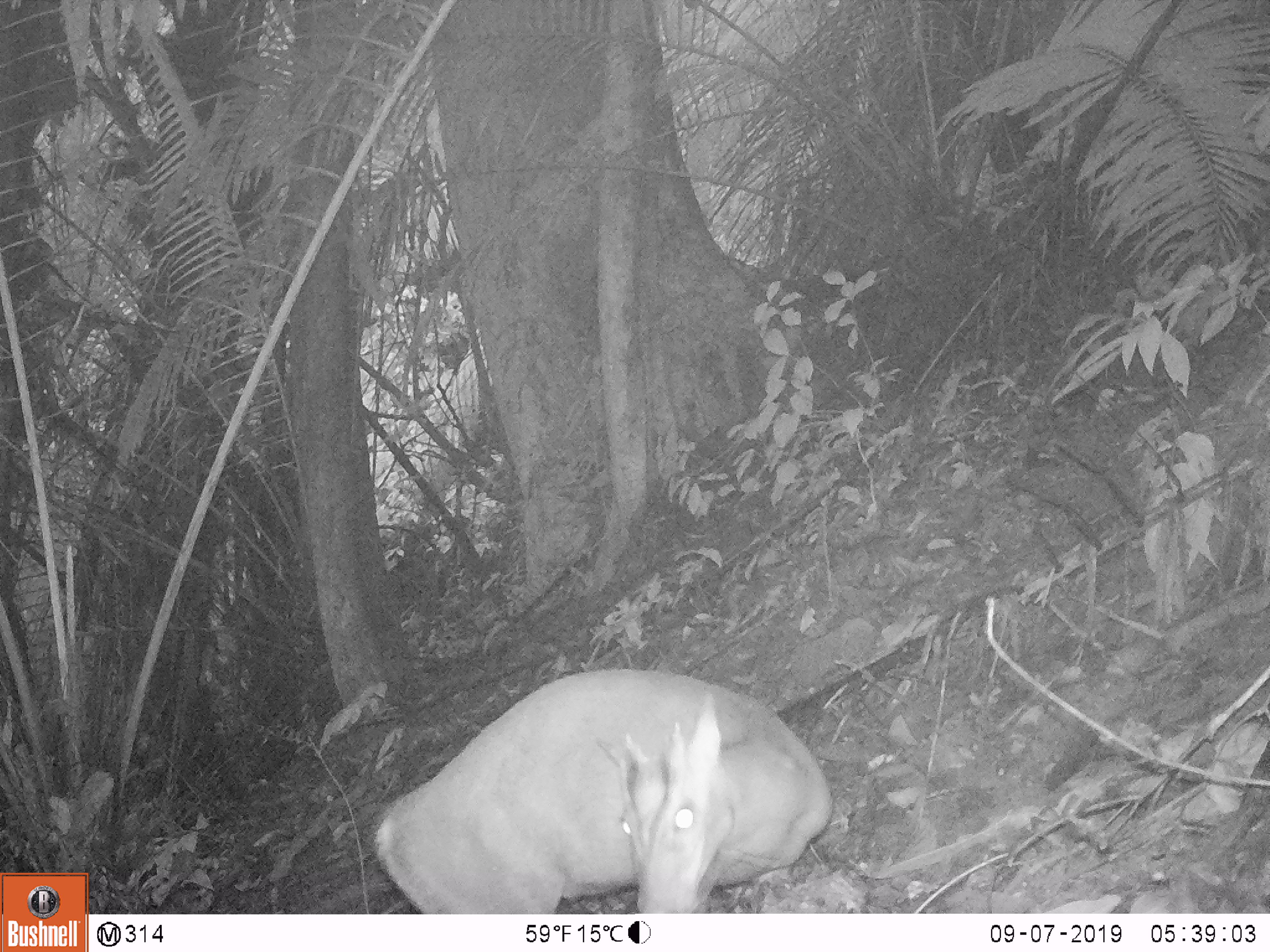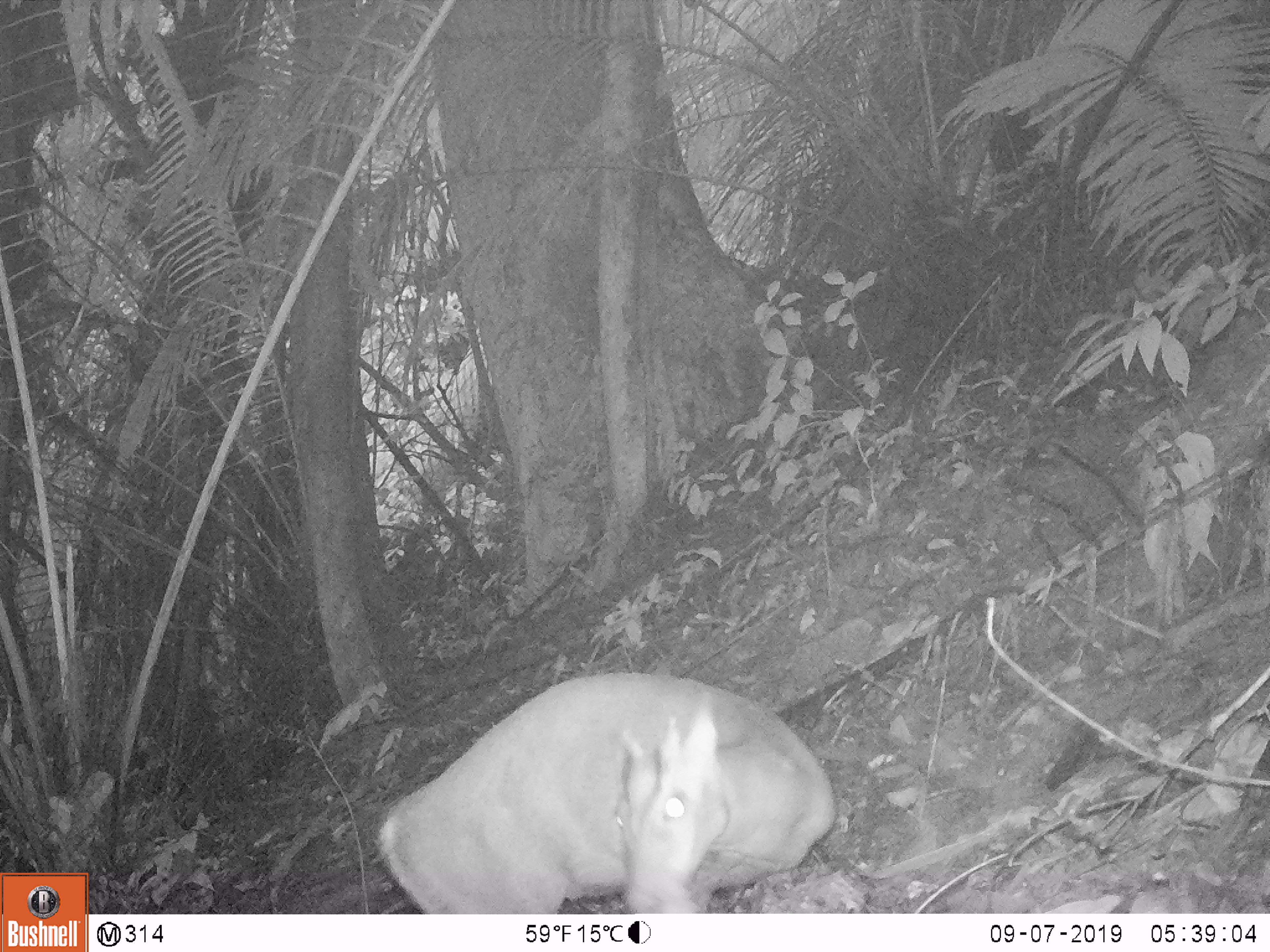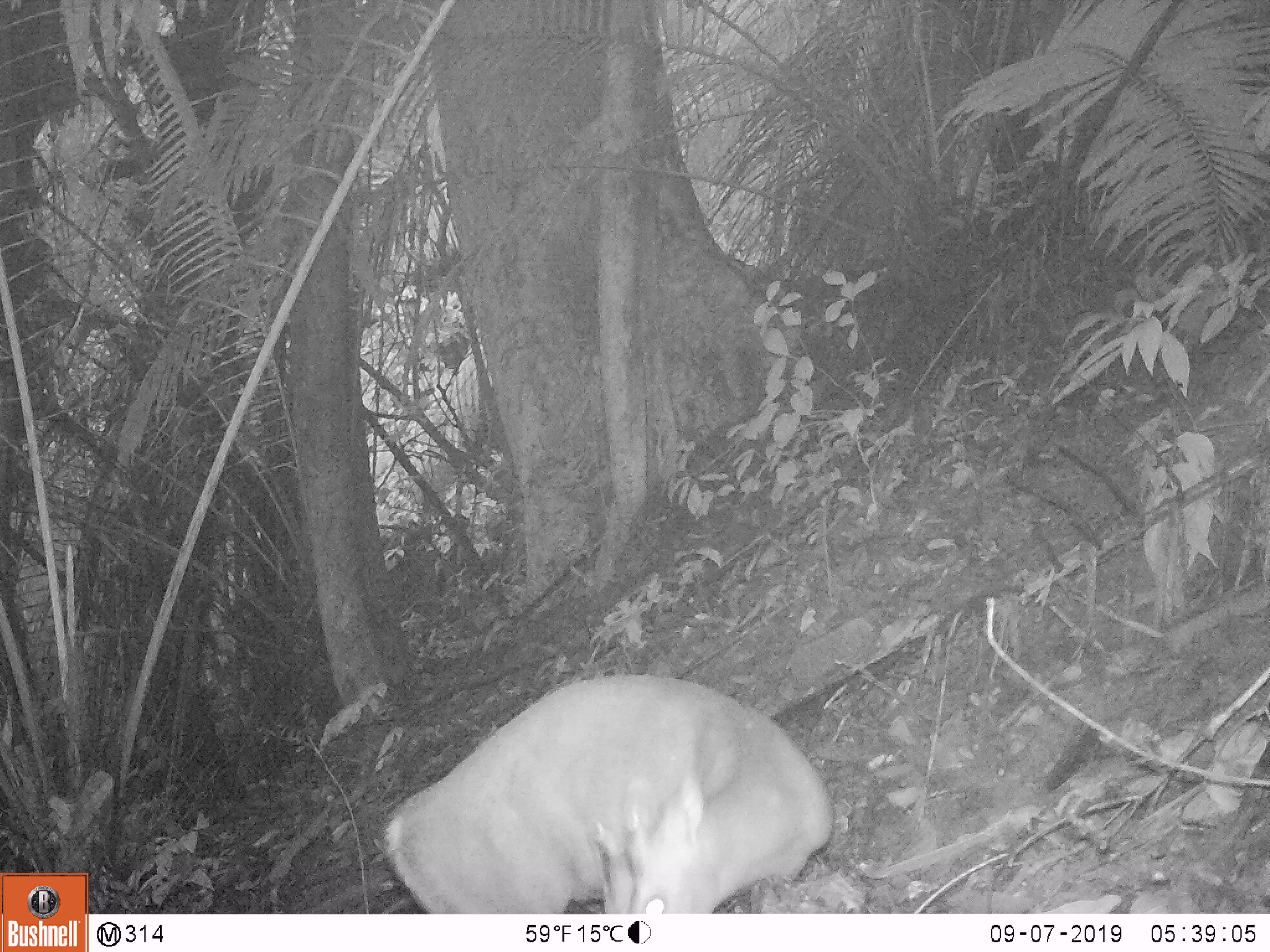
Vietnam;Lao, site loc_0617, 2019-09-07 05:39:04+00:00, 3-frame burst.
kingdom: Animalia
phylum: Chordata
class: Mammalia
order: Artiodactyla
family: Cervidae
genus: Muntiacus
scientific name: Muntiacus rooseveltorum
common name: roosevelt's muntjac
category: roosevelts muntjac group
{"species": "roosevelts muntjac group (roosevelt's muntjac) (Muntiacus rooseveltorum)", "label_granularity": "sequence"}